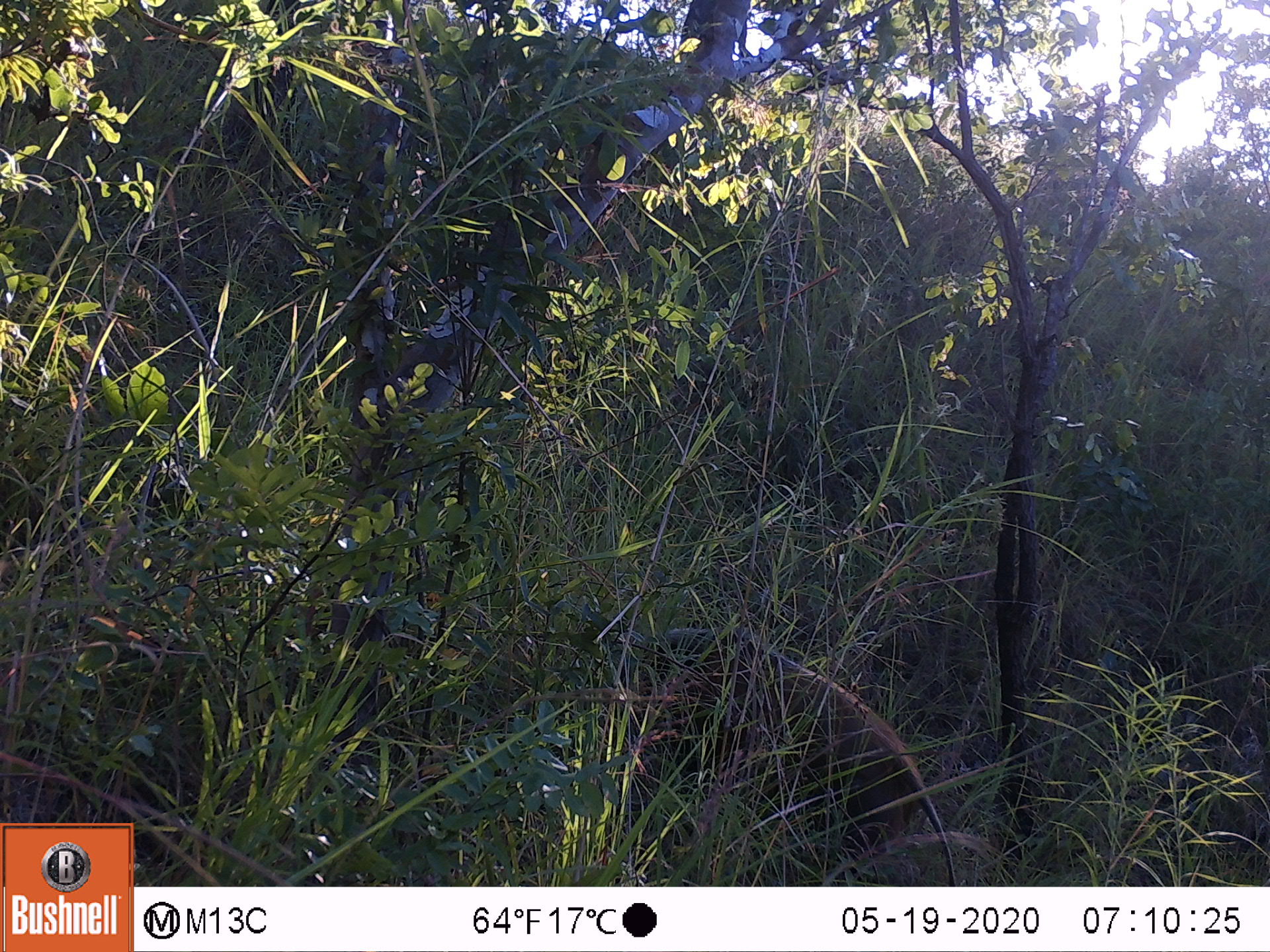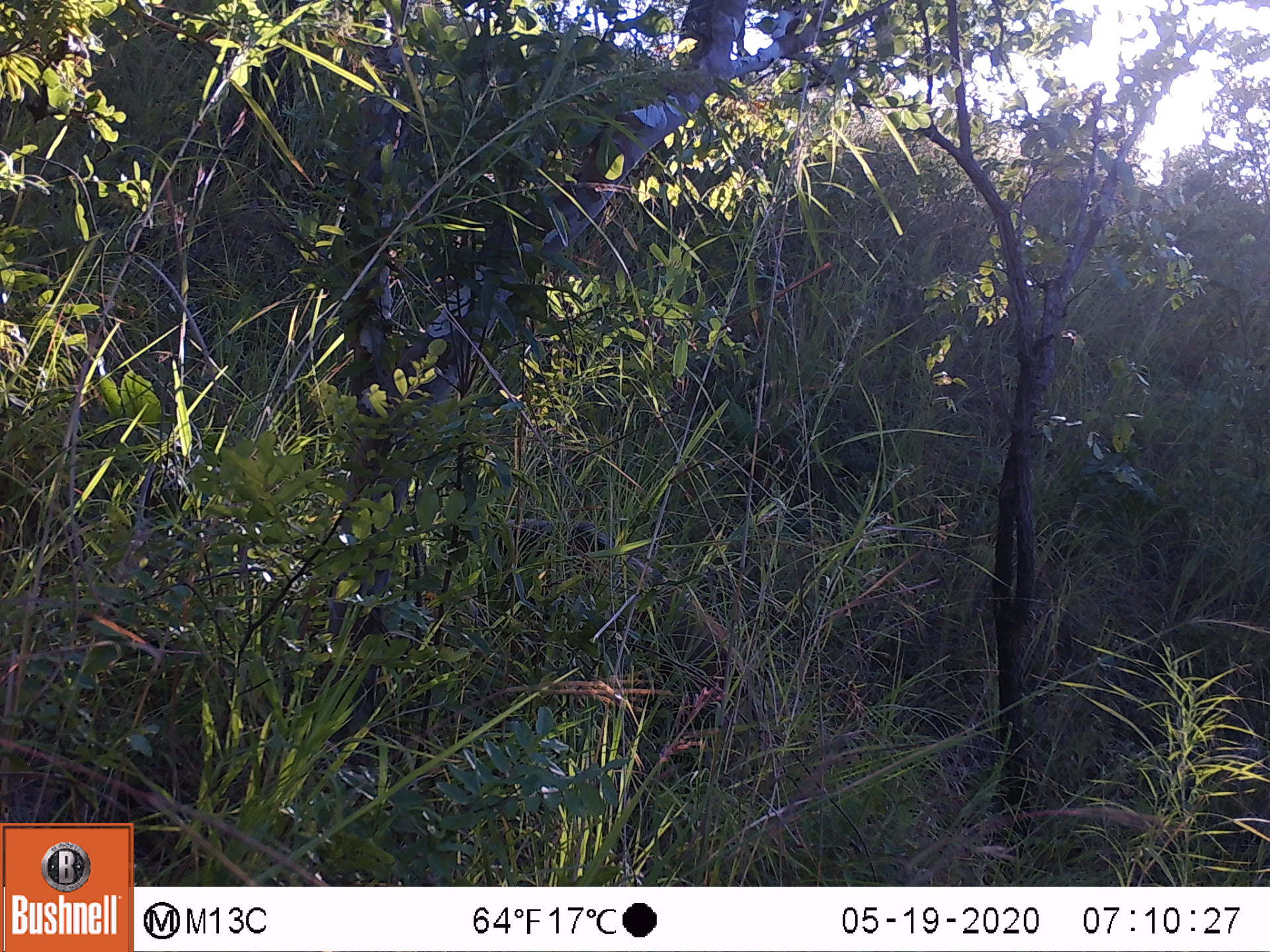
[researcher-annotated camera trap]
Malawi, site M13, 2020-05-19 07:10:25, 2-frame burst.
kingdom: Animalia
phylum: Chordata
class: Mammalia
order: Artiodactyla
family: Suidae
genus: Potamochoerus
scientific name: Potamochoerus larvatus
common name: bushpig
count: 1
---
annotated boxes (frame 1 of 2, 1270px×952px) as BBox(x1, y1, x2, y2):
bushpig: BBox(631, 624, 938, 856)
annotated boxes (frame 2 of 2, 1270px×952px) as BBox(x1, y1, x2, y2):
bushpig: BBox(504, 517, 744, 705)